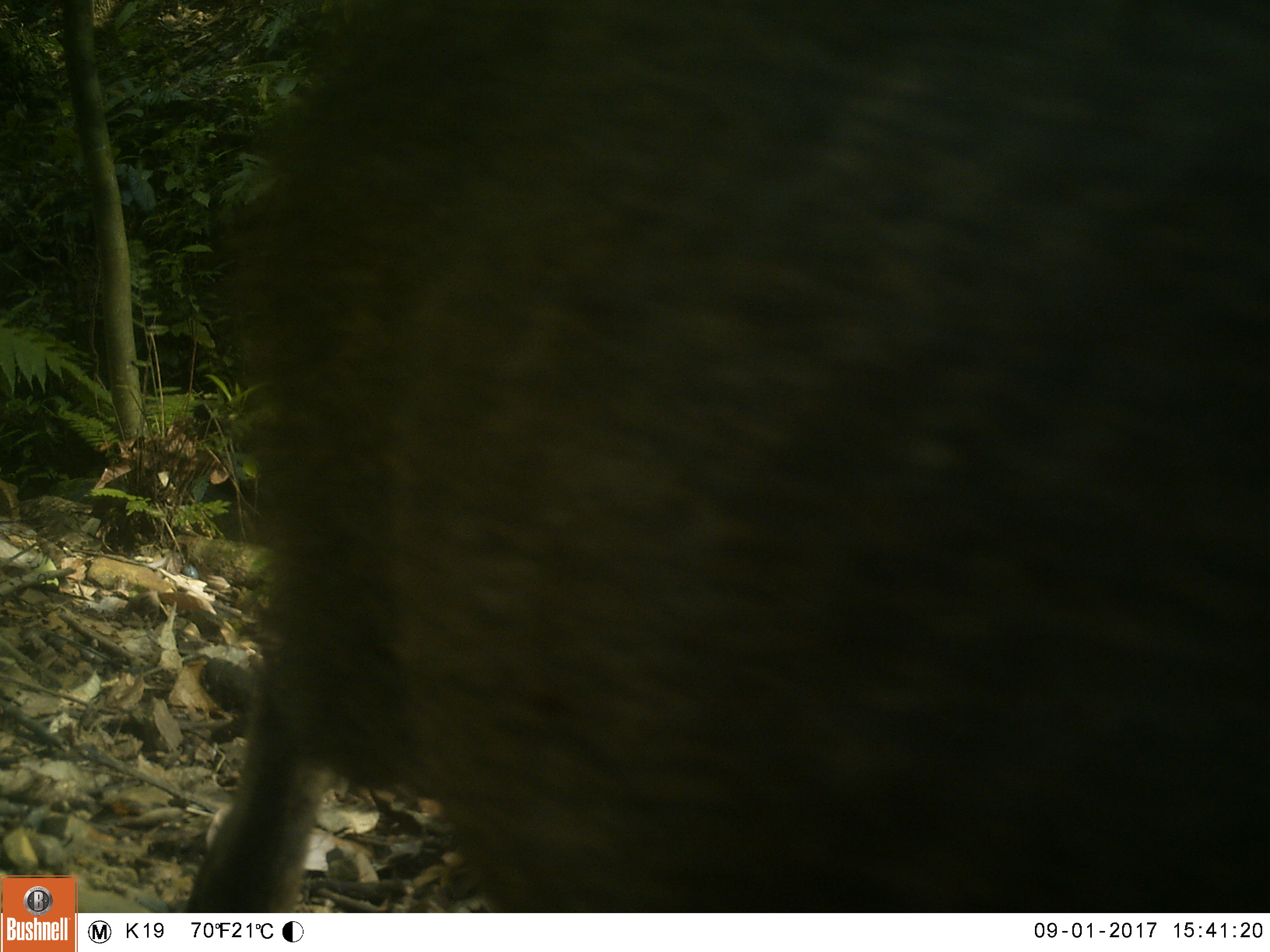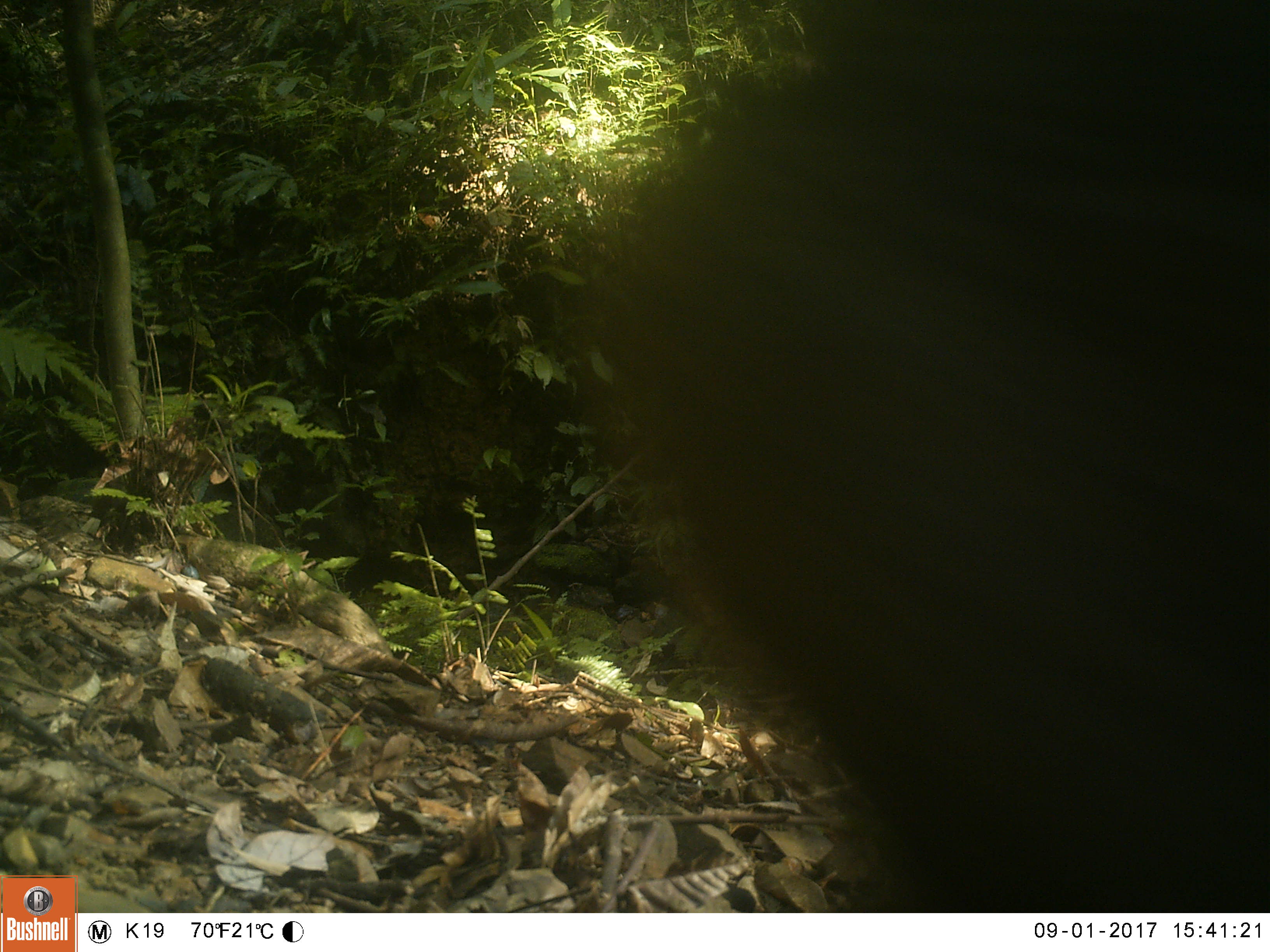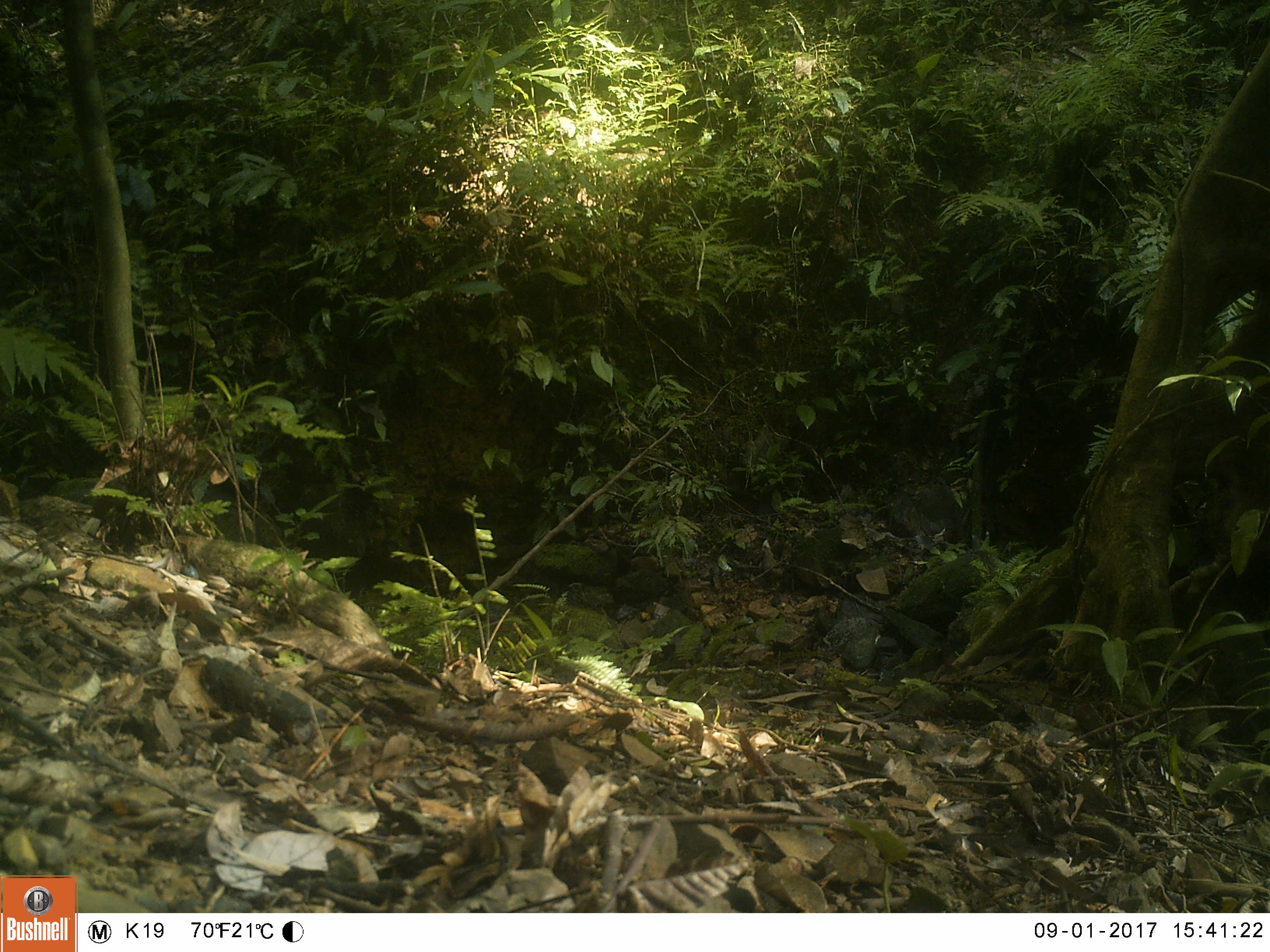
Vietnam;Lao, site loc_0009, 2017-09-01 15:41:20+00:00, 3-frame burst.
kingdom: Animalia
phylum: Chordata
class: Mammalia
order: Artiodactyla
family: Suidae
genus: Sus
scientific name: Sus scrofa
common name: eurasian wild pig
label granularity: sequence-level